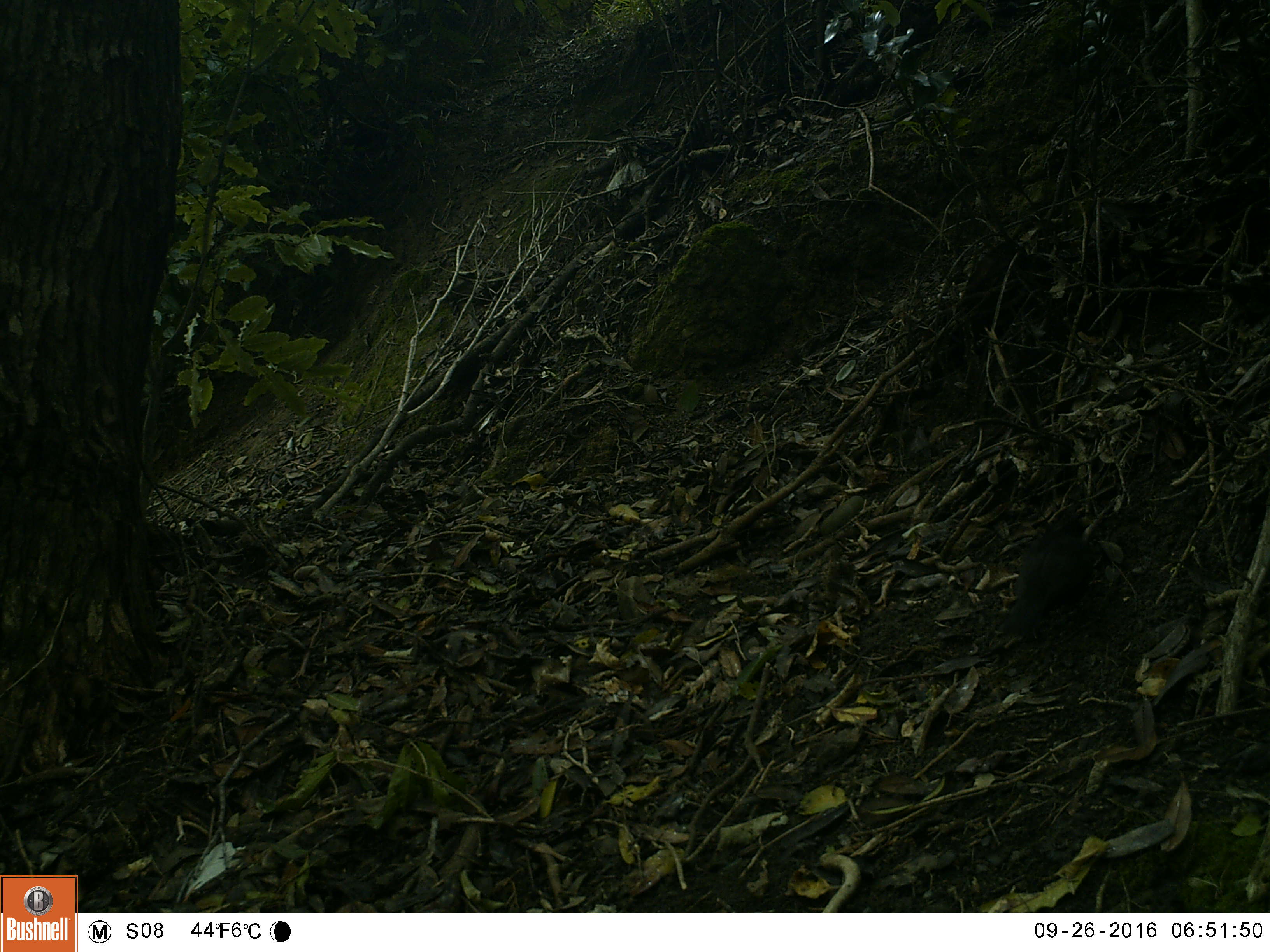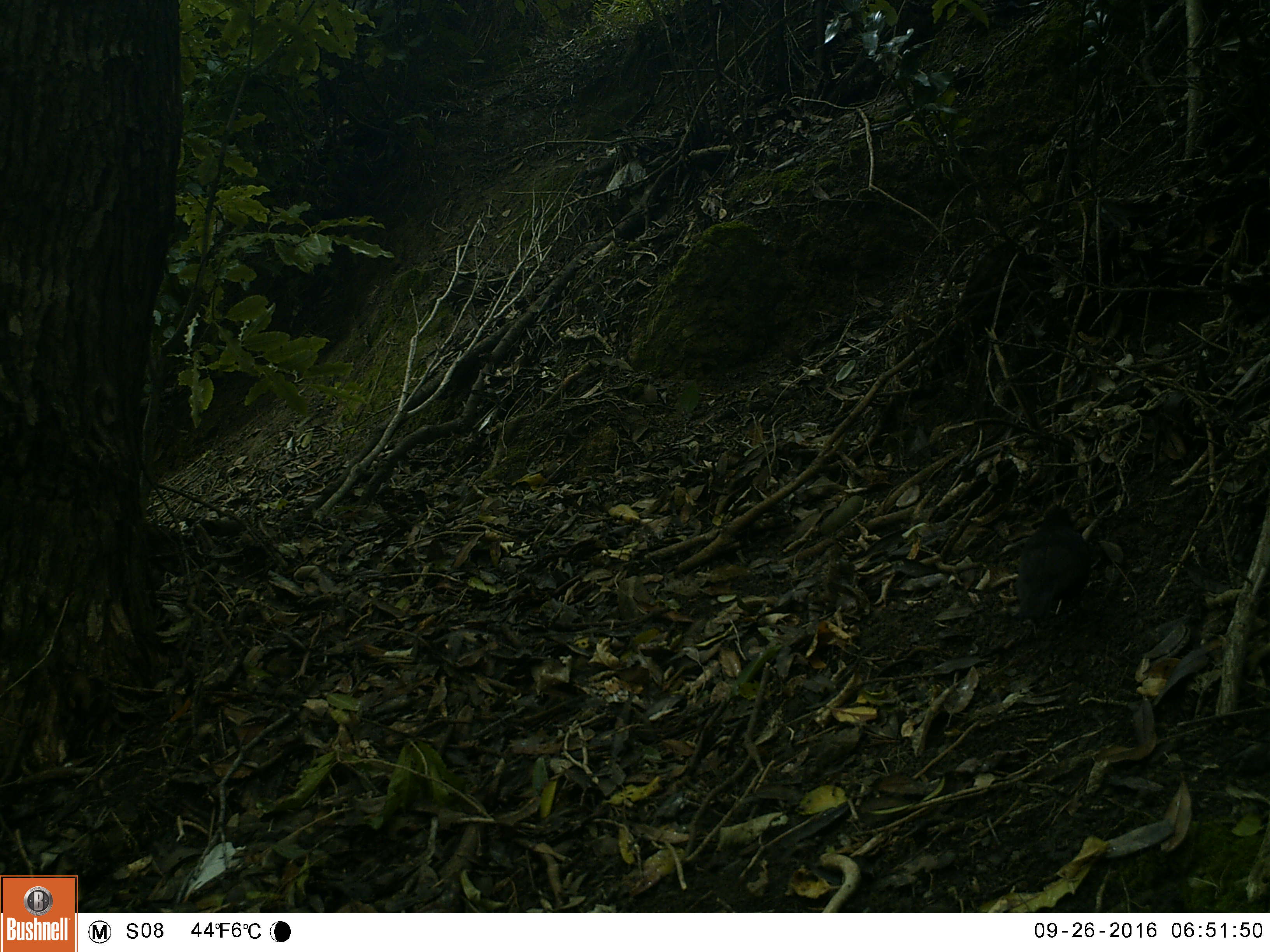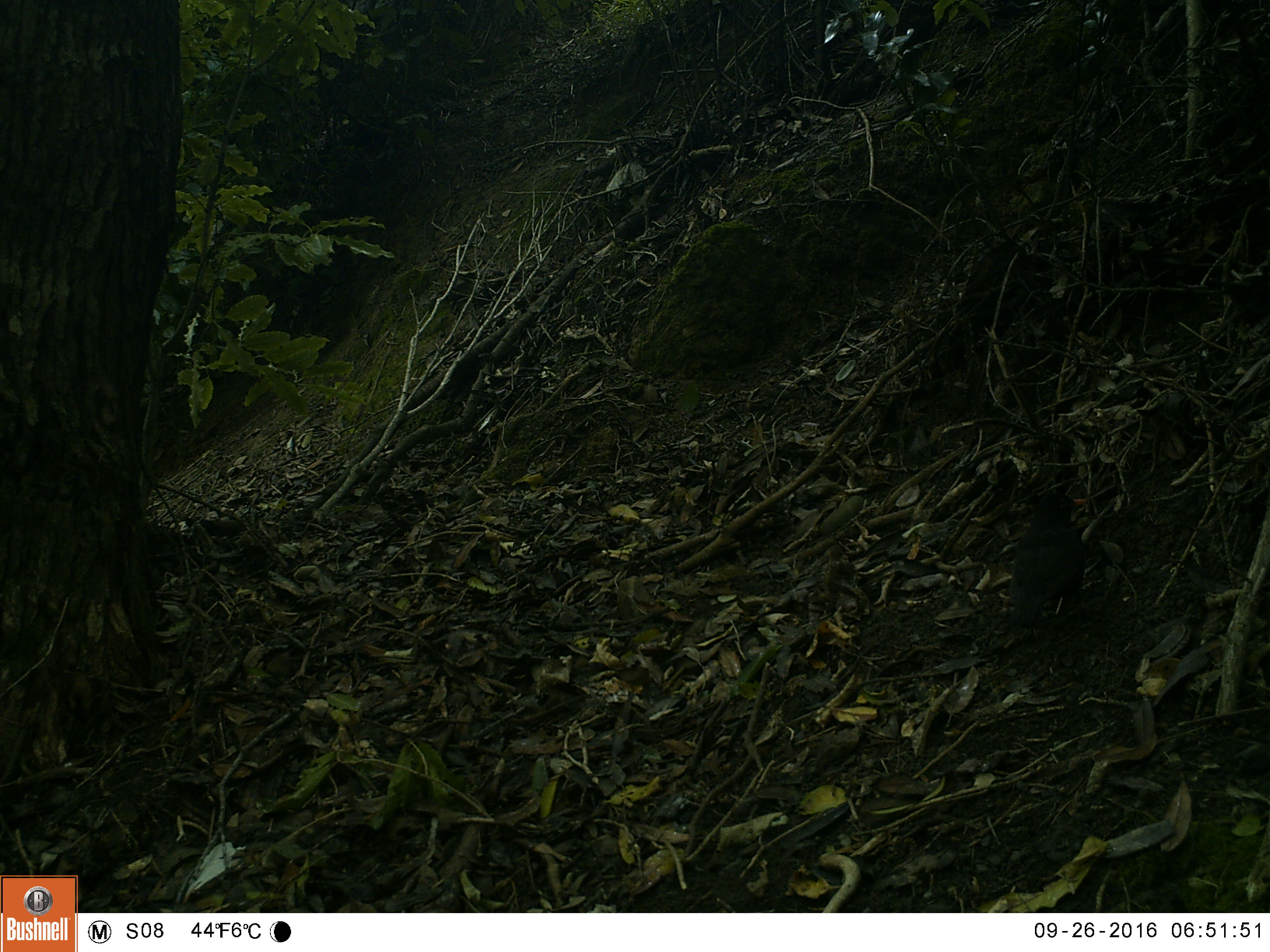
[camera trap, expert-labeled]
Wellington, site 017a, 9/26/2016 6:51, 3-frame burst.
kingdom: Animalia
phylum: Chordata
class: Aves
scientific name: Aves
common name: bird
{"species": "bird (Aves)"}